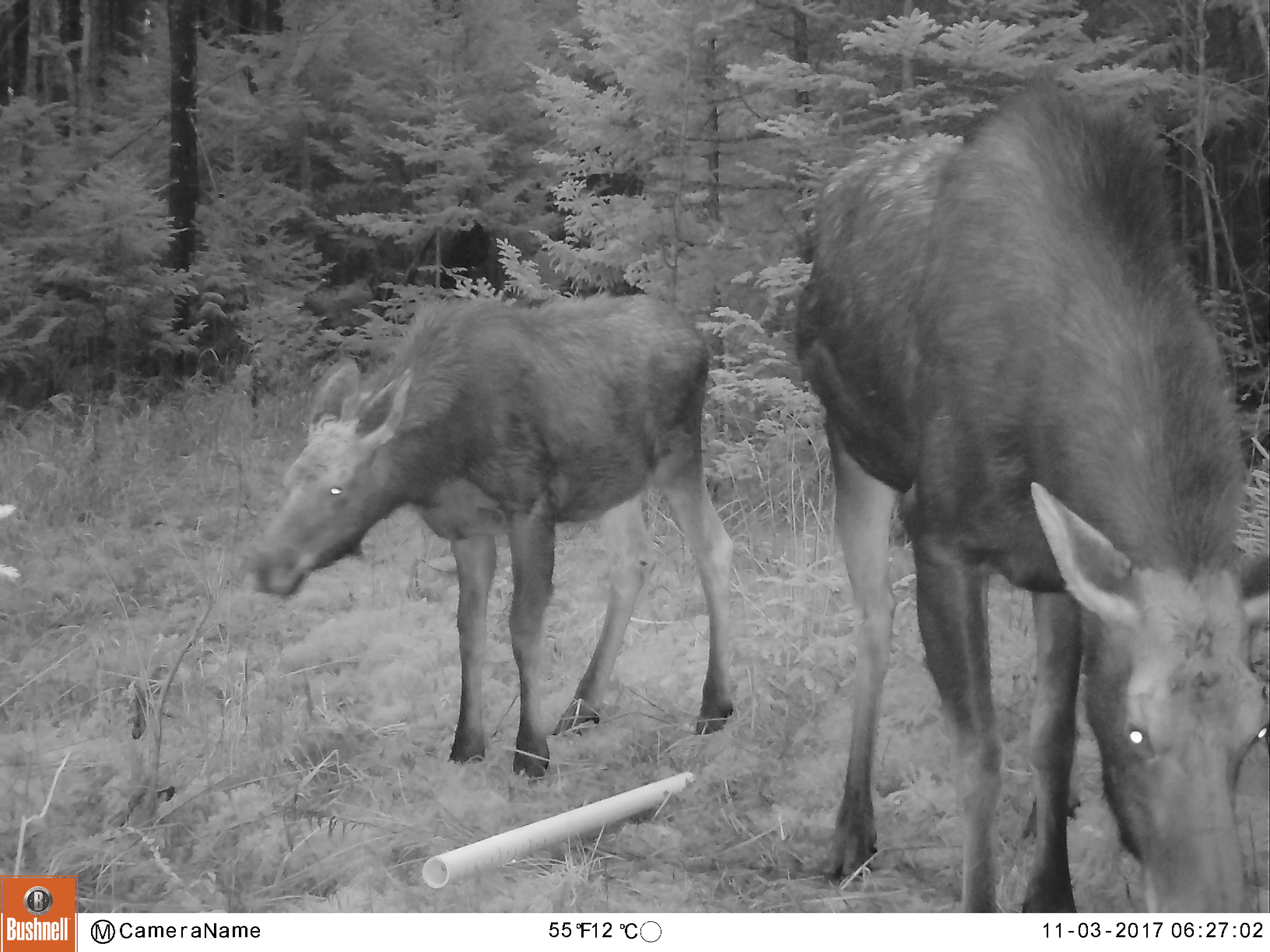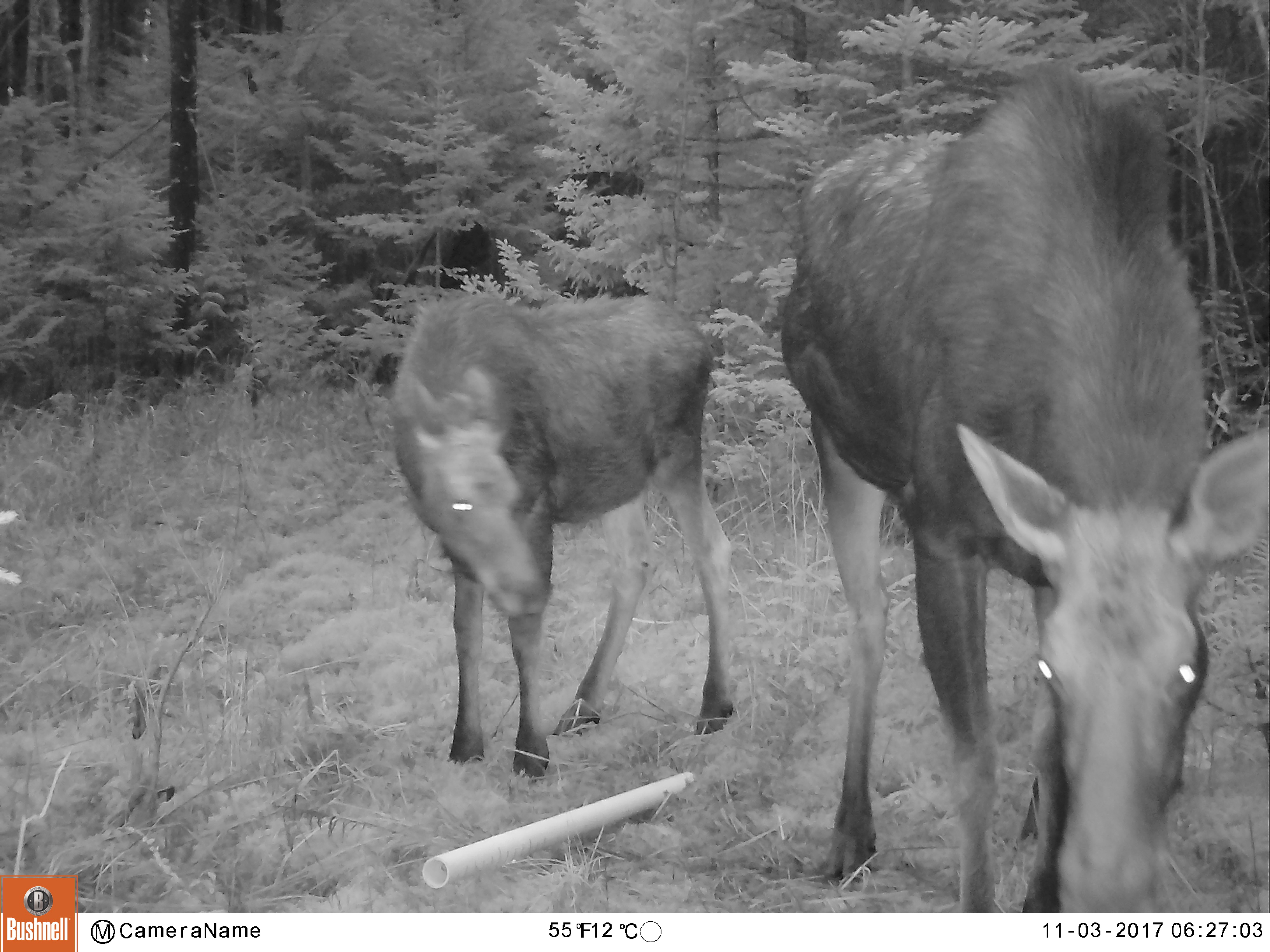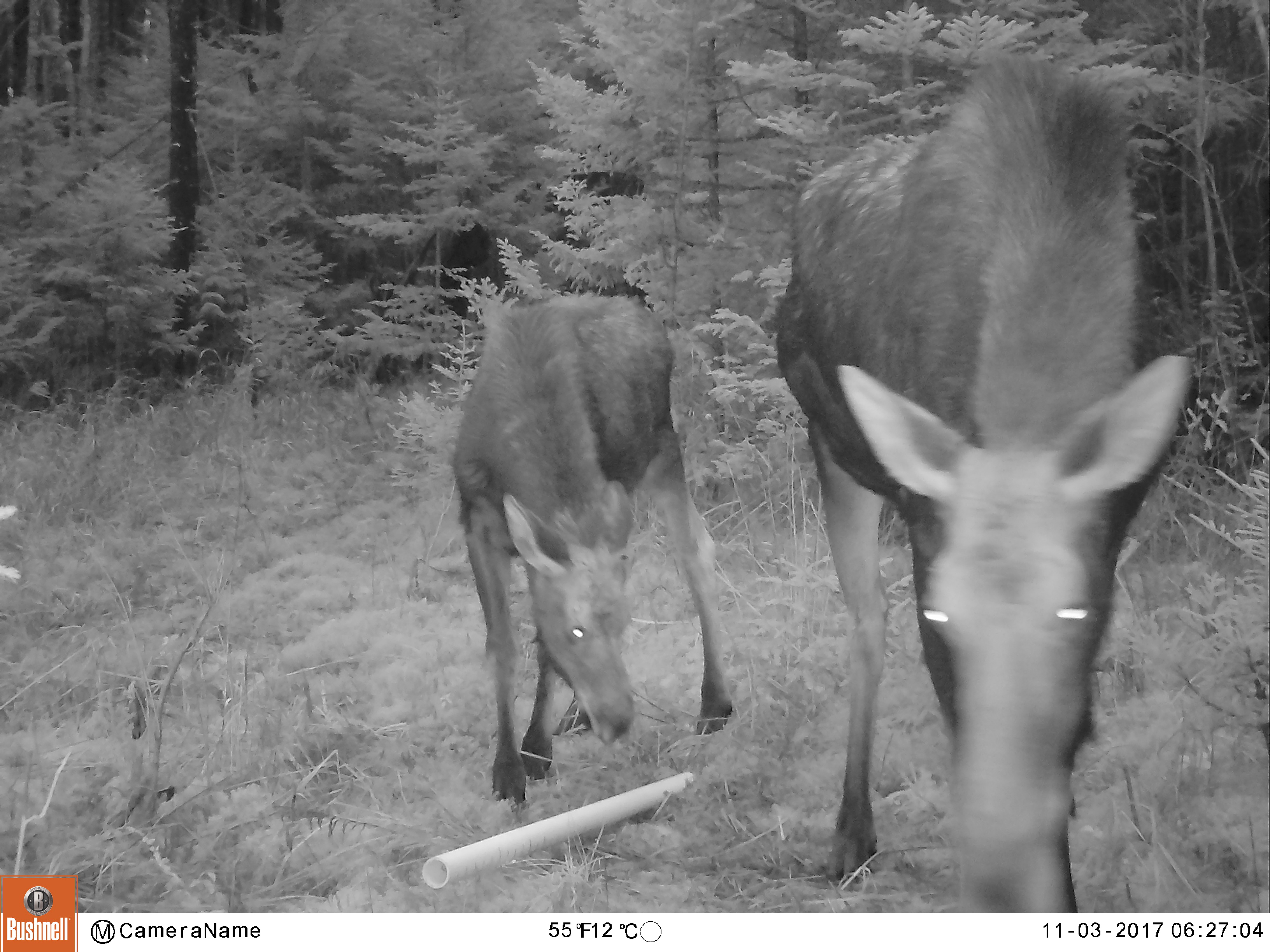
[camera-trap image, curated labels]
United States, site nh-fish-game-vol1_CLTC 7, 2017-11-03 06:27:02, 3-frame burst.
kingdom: Animalia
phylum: Chordata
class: Mammalia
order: Artiodactyla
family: Cervidae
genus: Alces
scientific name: Alces alces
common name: moose